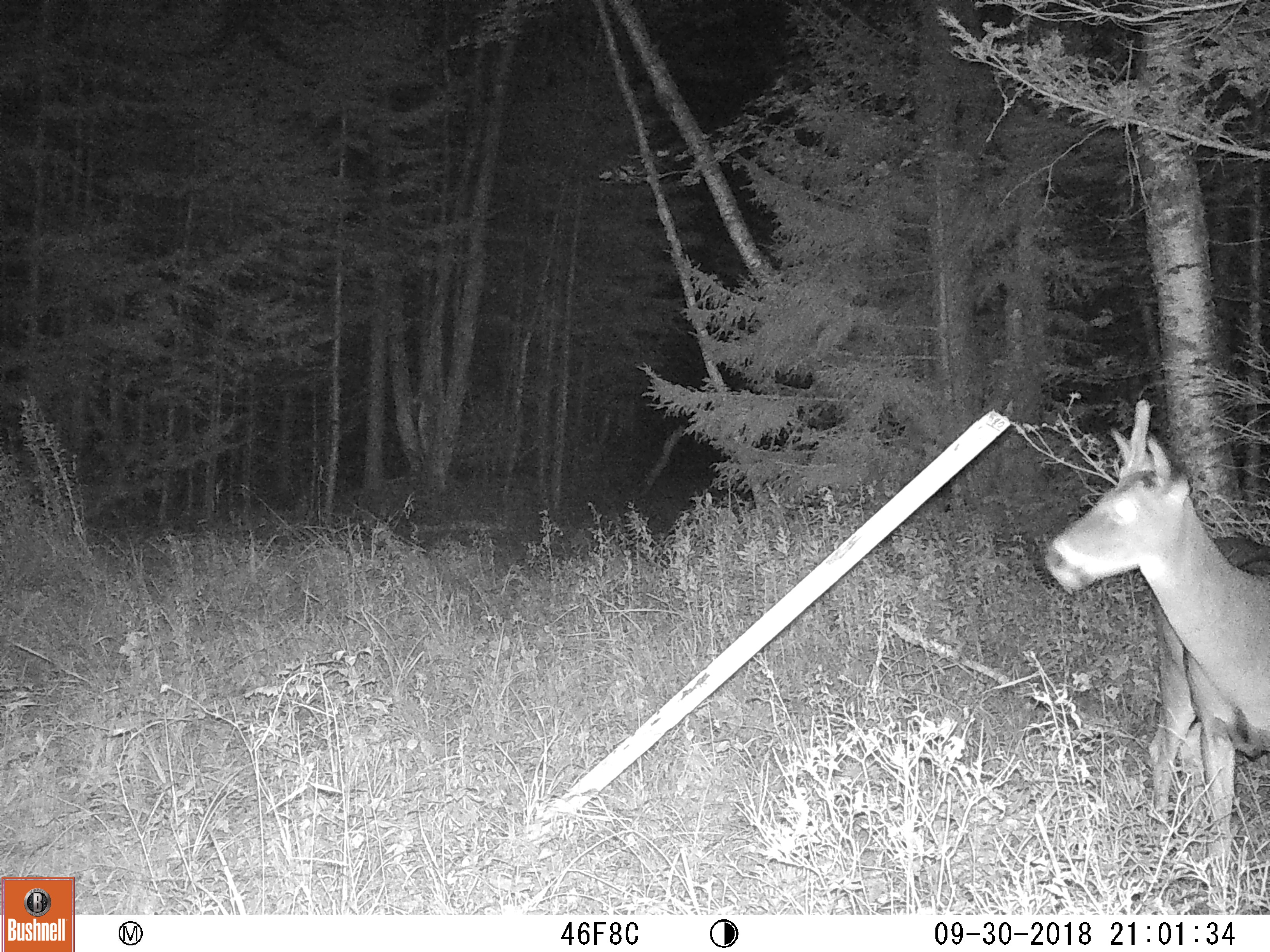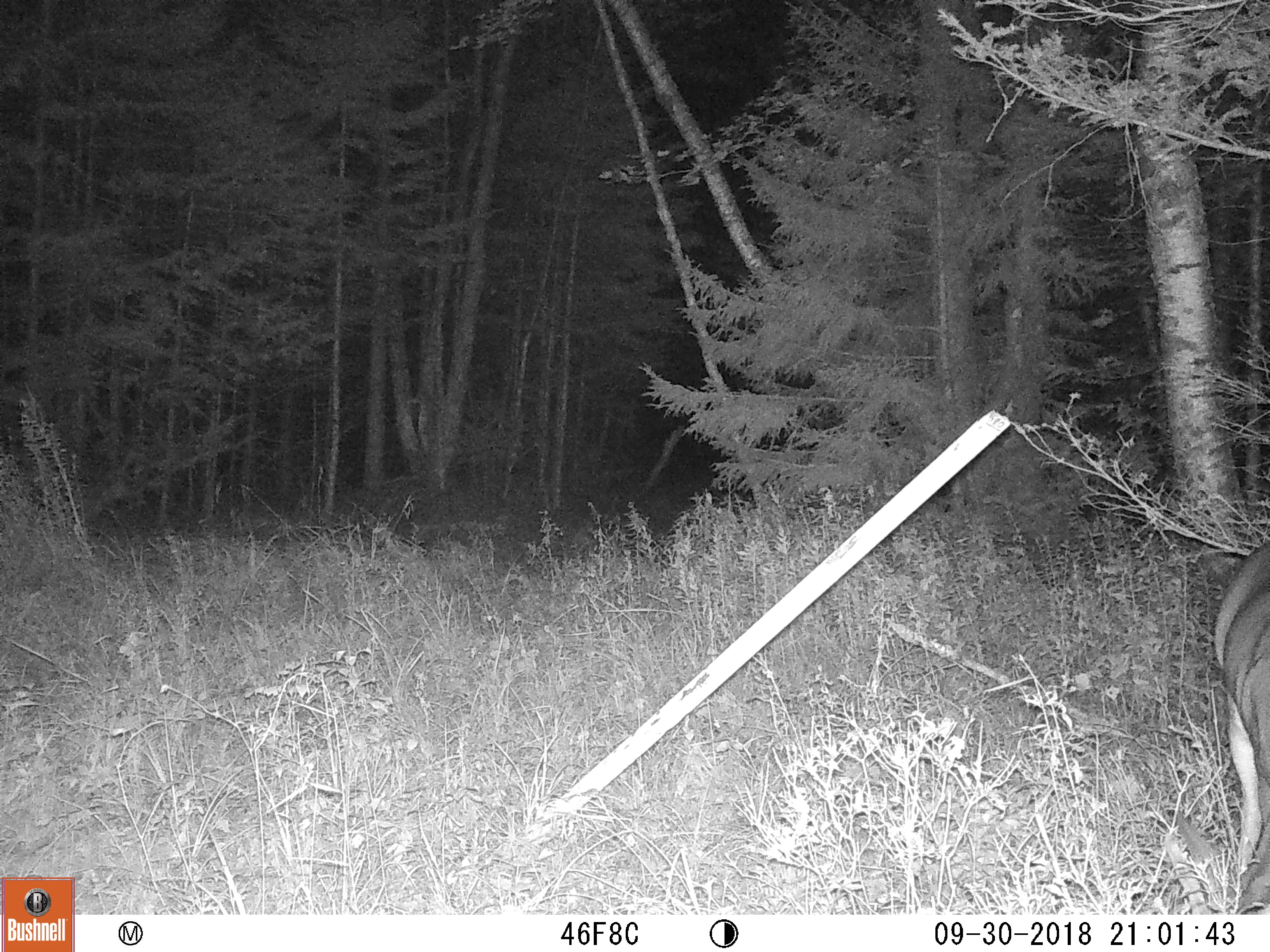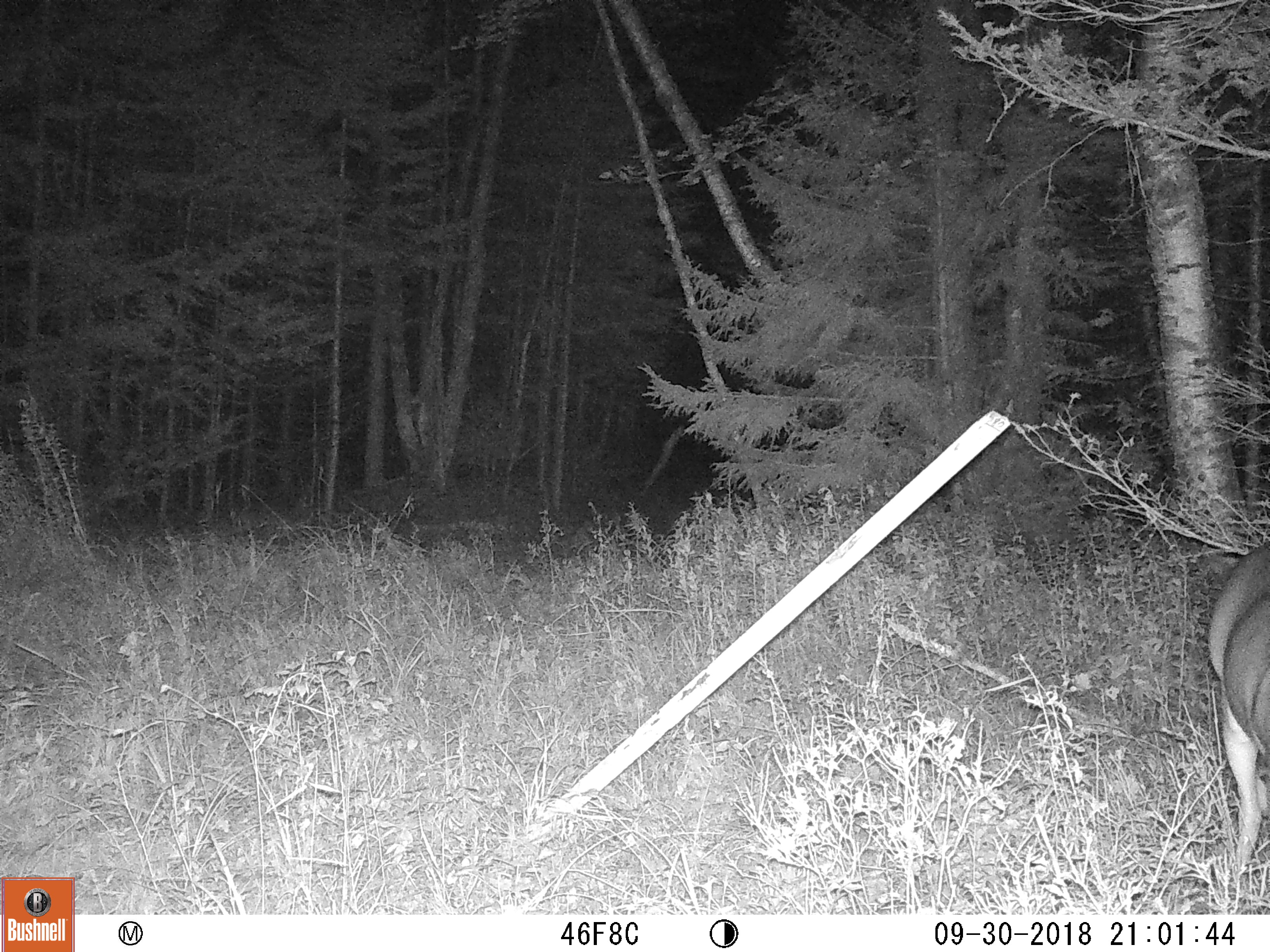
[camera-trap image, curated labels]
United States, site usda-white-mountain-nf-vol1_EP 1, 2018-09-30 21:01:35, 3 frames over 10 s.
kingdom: Animalia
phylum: Chordata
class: Mammalia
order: Artiodactyla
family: Cervidae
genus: Odocoileus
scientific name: Odocoileus virginianus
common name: white-tailed deer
White-tailed deer (Odocoileus virginianus).